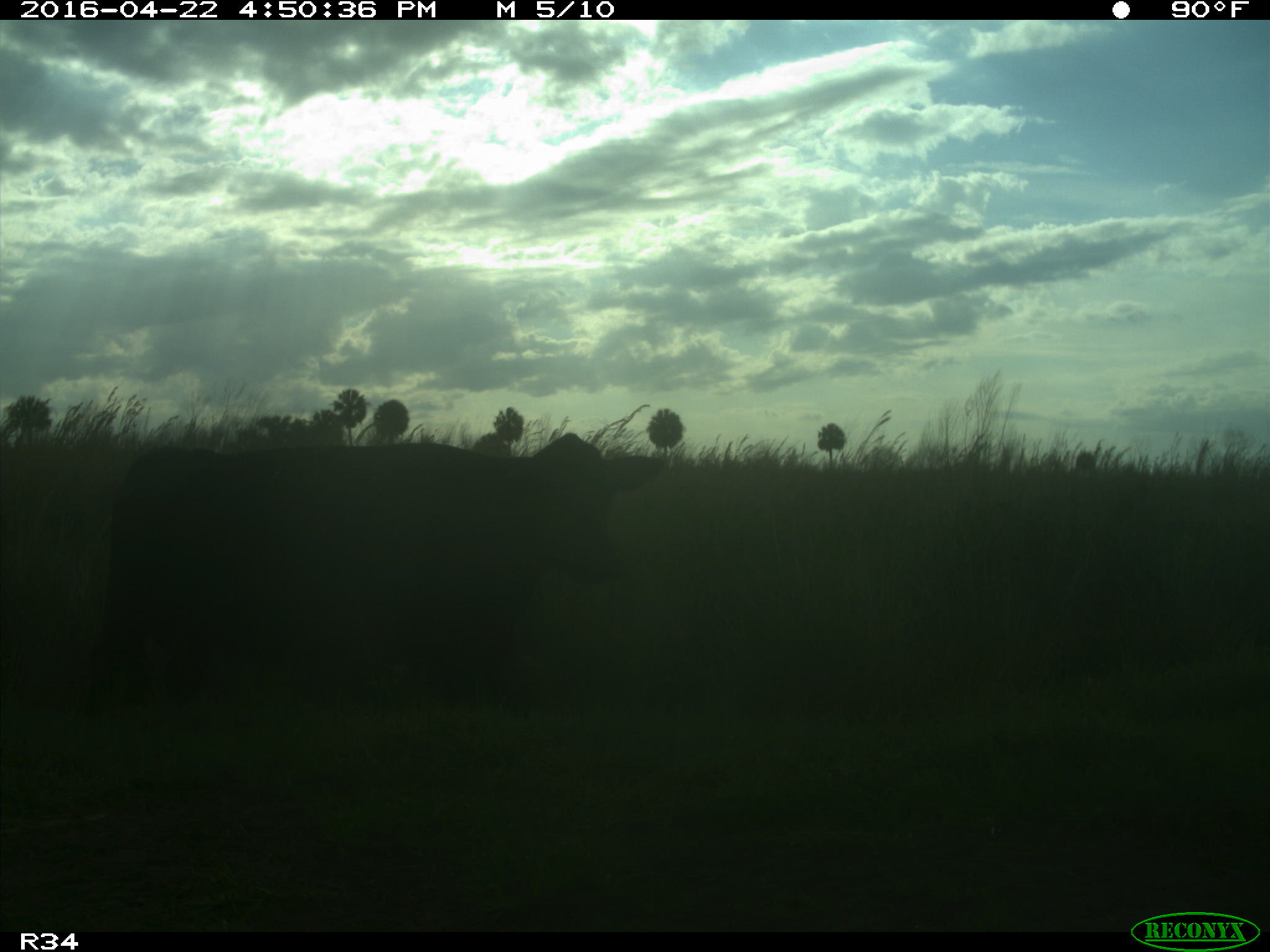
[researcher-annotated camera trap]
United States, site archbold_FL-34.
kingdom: Animalia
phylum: Chordata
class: Mammalia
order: Artiodactyla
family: Bovidae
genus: Bos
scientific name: Bos taurus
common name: domestic cow